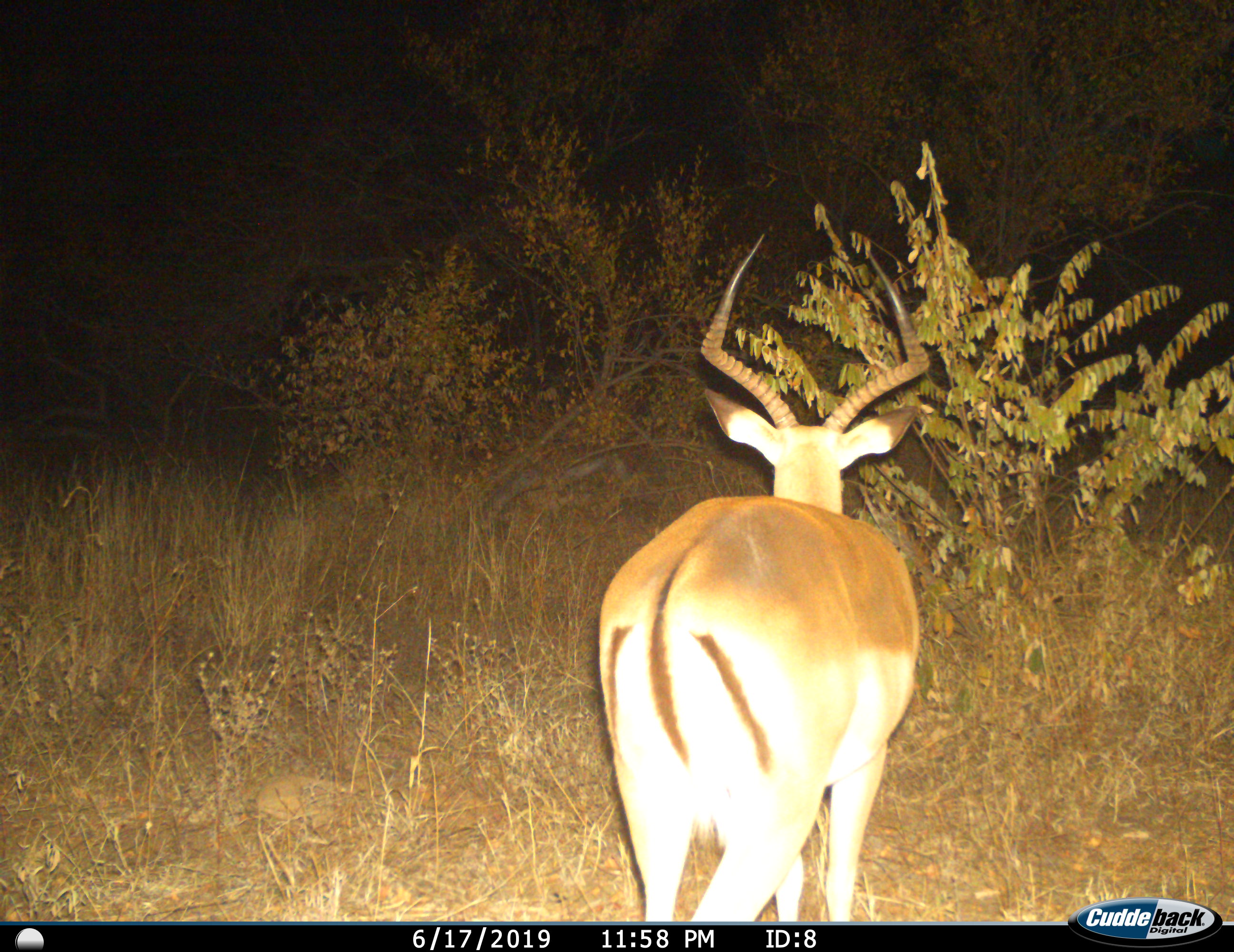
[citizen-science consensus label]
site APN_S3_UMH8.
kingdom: Animalia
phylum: Chordata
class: Mammalia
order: Artiodactyla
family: Bovidae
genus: Aepyceros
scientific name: Aepyceros melampus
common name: impala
Impala (Aepyceros melampus), count 1. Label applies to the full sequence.